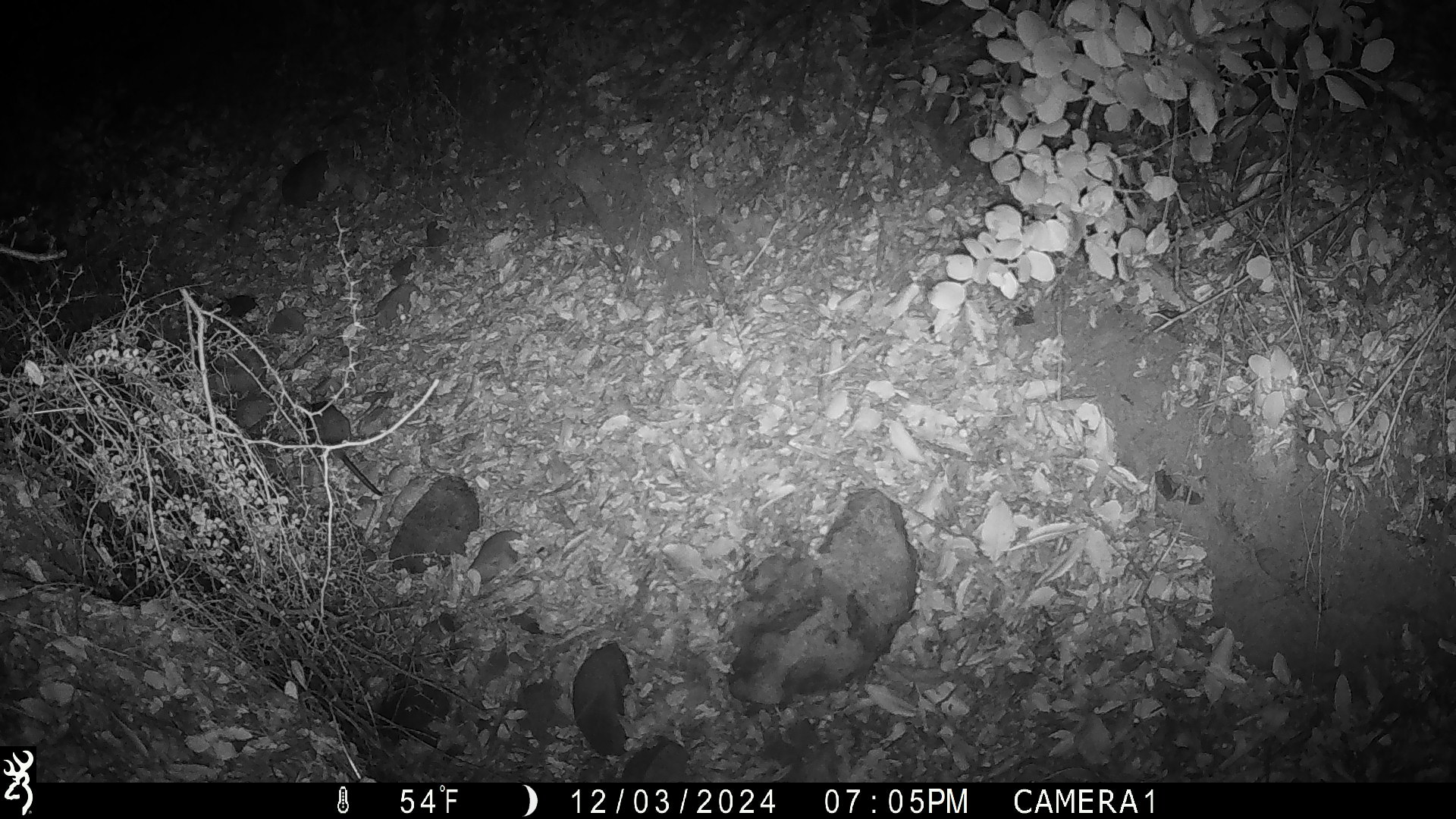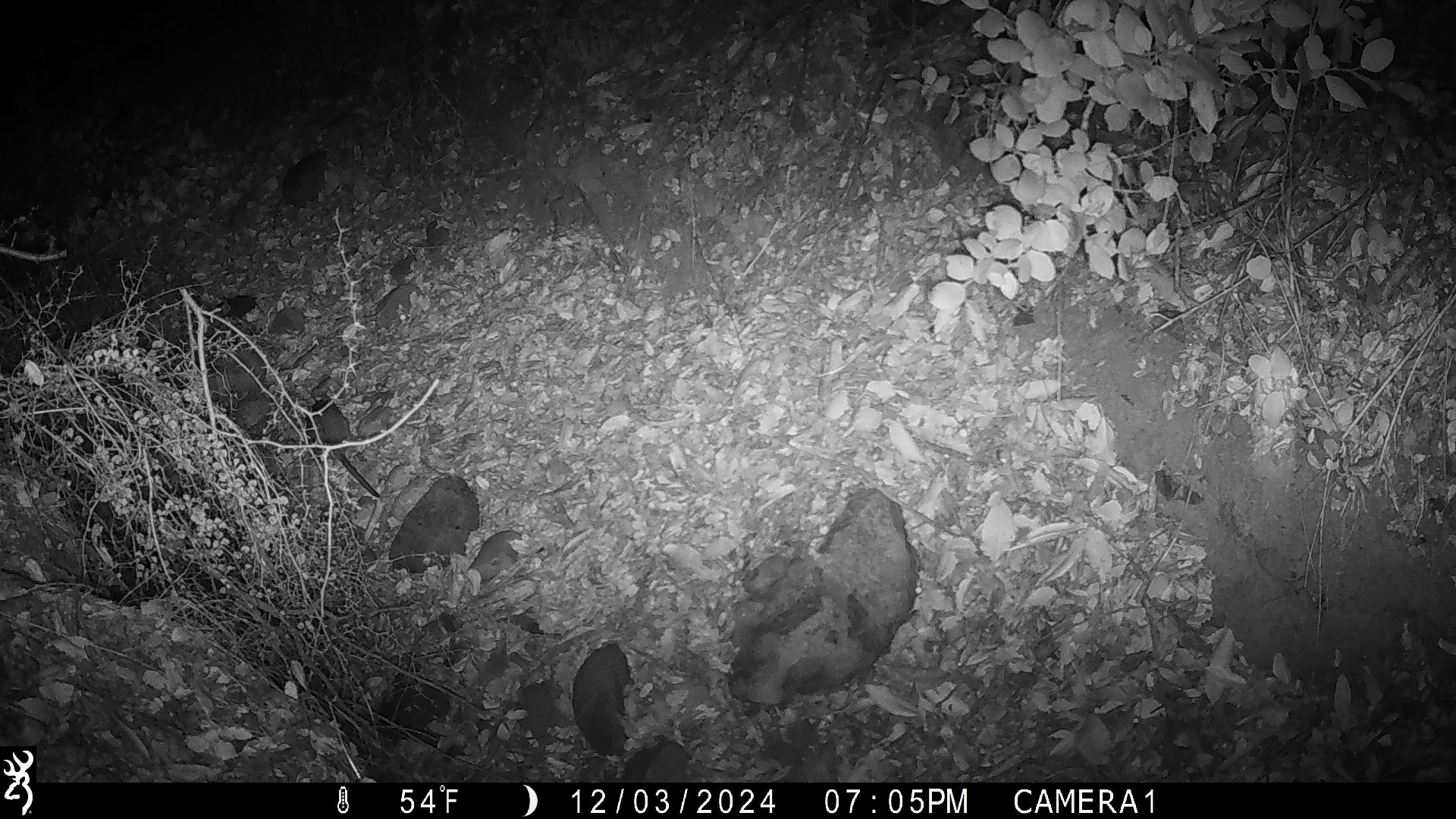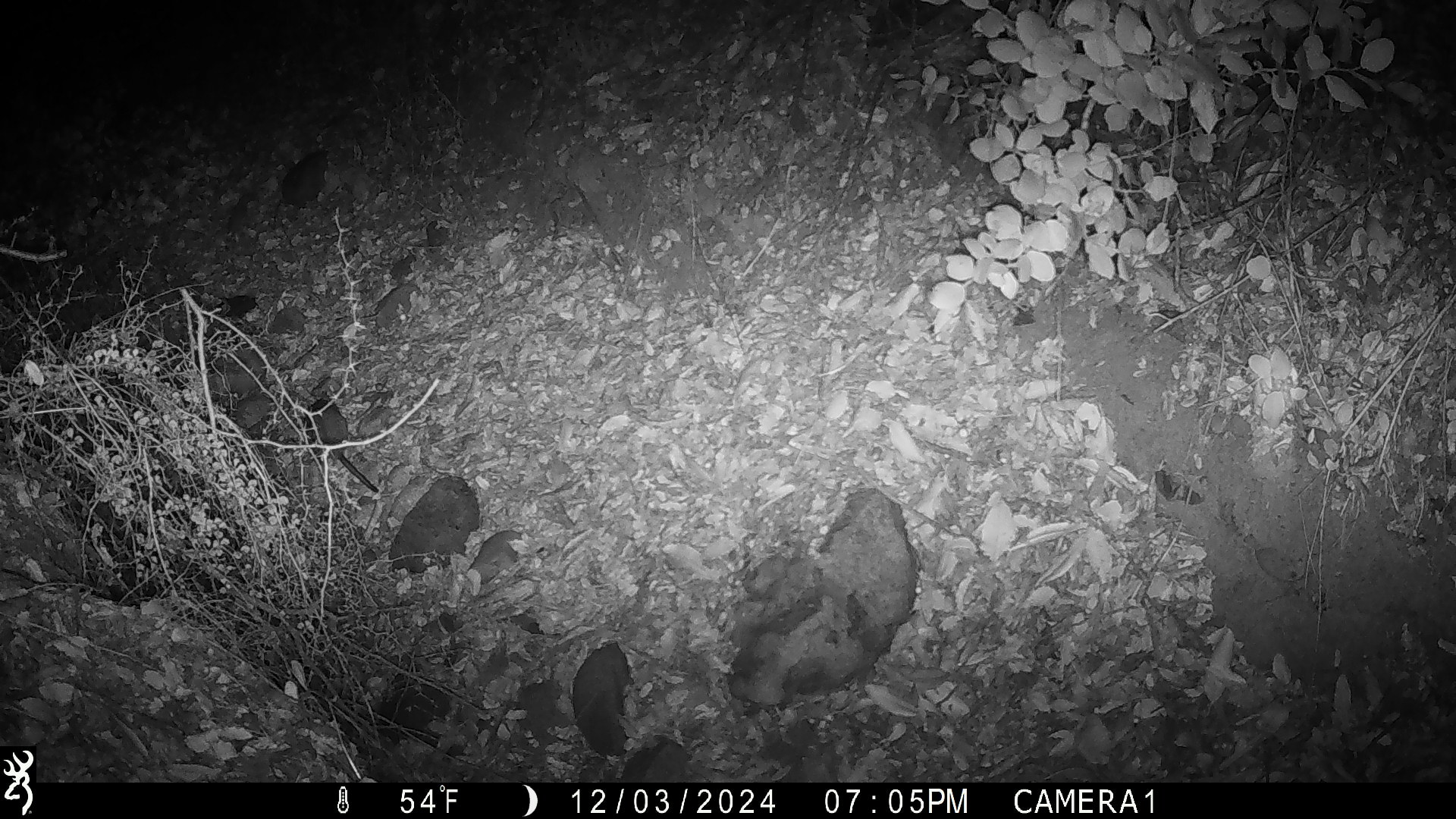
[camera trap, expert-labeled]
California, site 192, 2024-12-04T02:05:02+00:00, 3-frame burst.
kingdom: Animalia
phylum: Chordata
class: Mammalia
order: Rodentia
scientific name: Rodentia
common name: mouse or rat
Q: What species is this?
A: Mouse or rat (Rodentia).